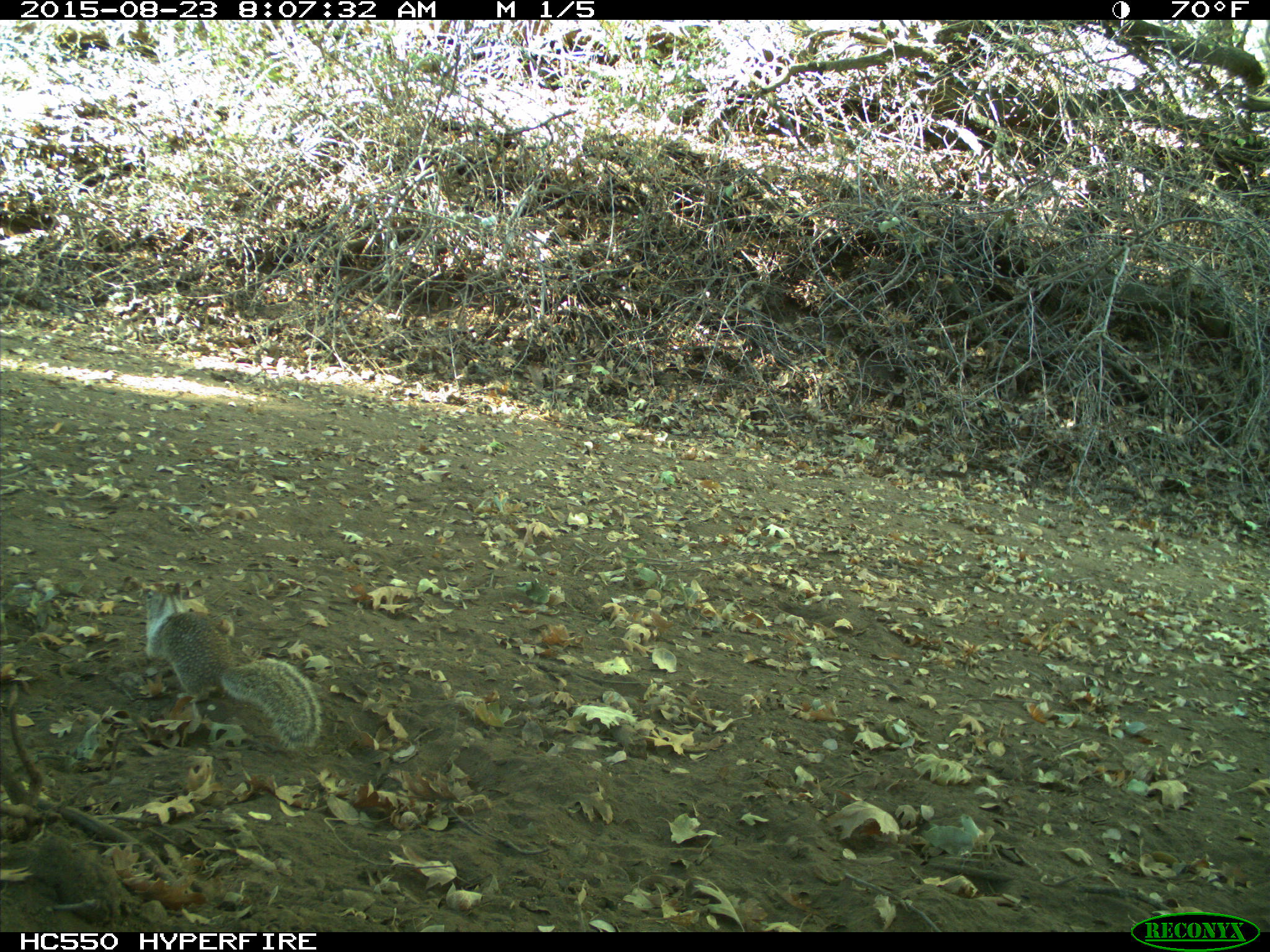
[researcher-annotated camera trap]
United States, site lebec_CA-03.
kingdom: Animalia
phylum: Chordata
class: Mammalia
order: Rodentia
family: Sciuridae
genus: Otospermophilus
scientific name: Otospermophilus beecheyi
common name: california ground squirrel